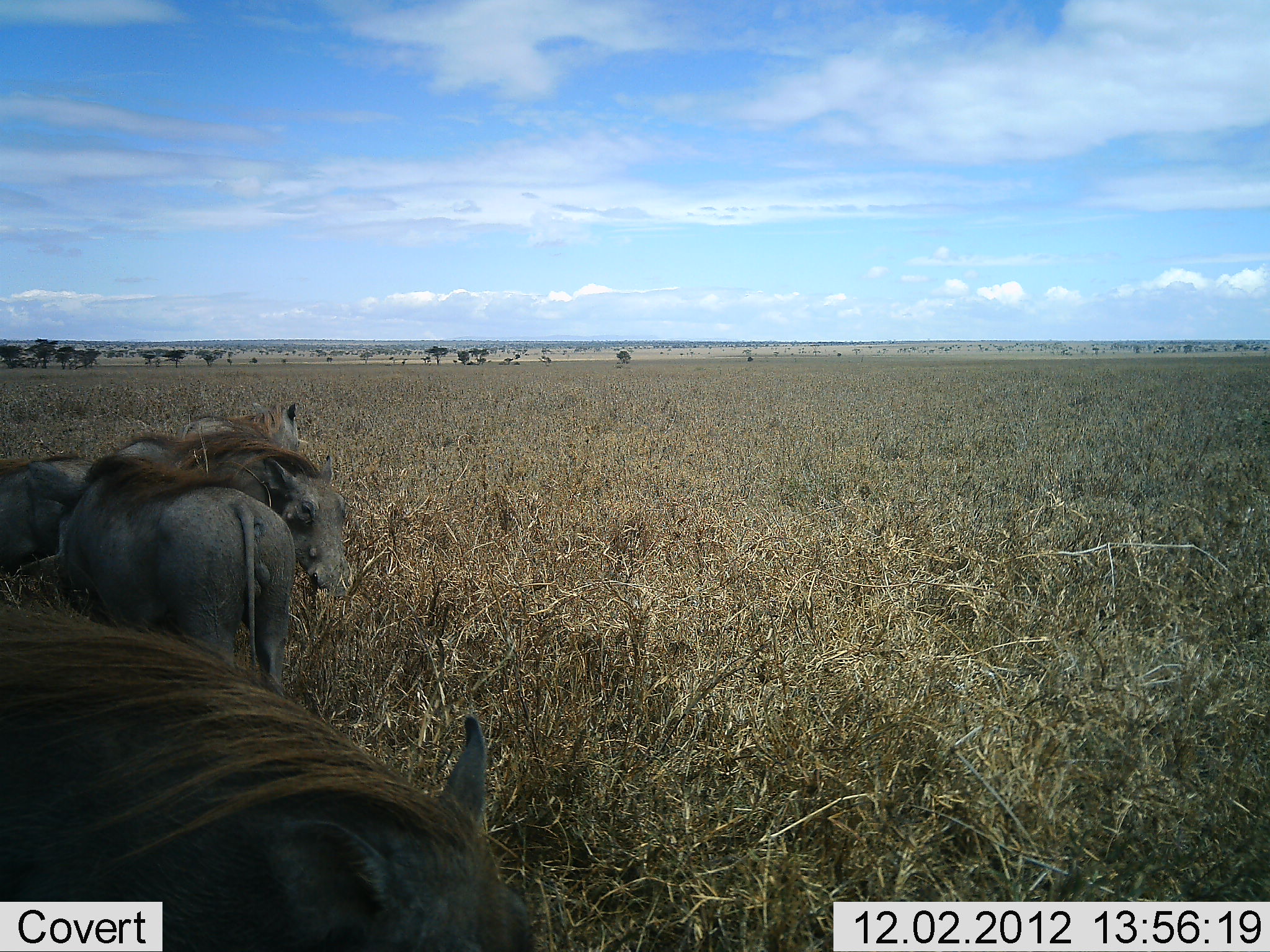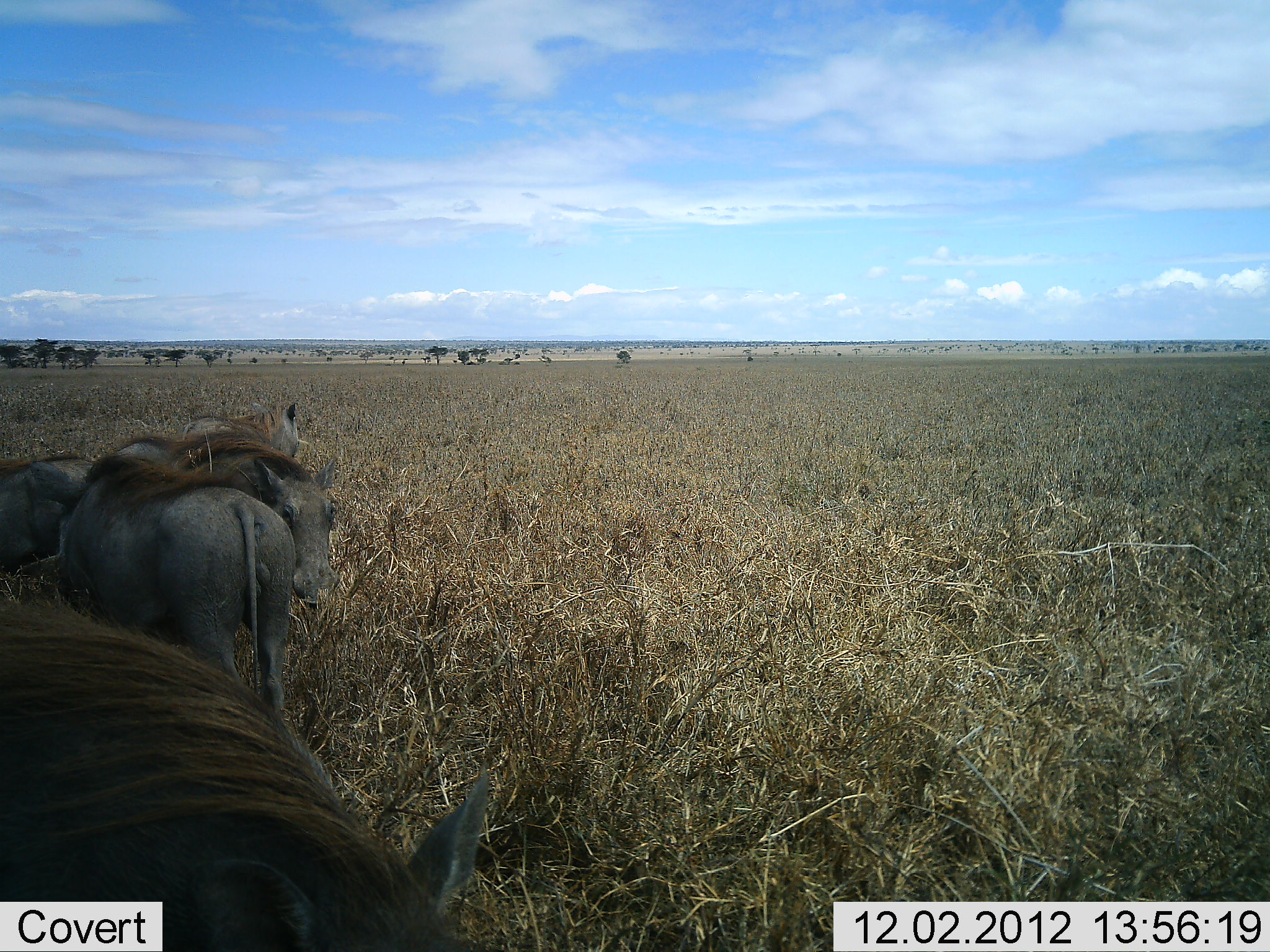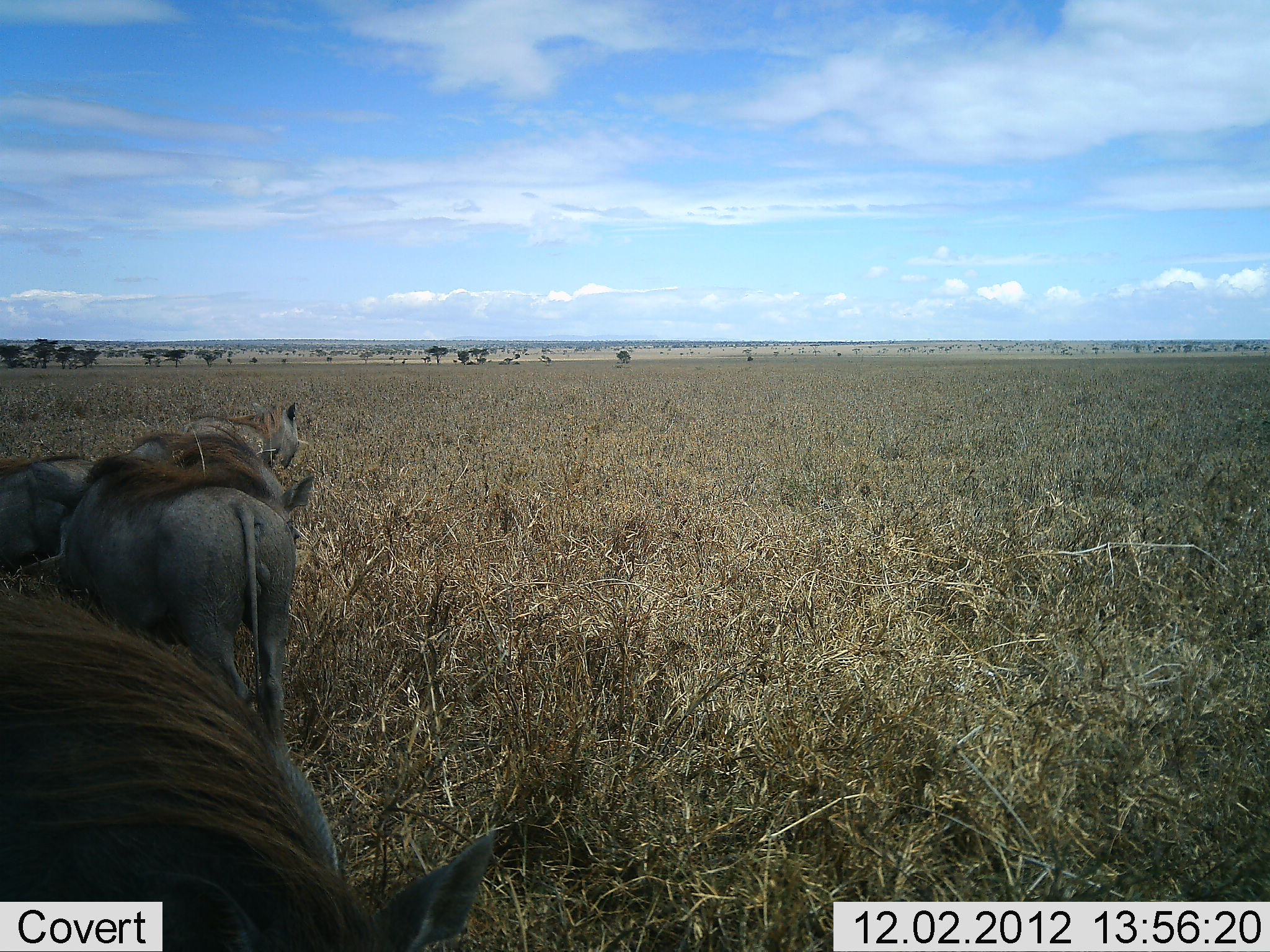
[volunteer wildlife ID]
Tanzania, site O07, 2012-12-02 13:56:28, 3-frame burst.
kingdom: Animalia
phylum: Chordata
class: Mammalia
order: Artiodactyla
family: Suidae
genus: Phacochoerus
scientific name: Phacochoerus africanus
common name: warthog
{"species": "warthog (Phacochoerus africanus)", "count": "5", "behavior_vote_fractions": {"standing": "90%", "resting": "30%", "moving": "10%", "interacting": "20%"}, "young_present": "0%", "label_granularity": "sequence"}